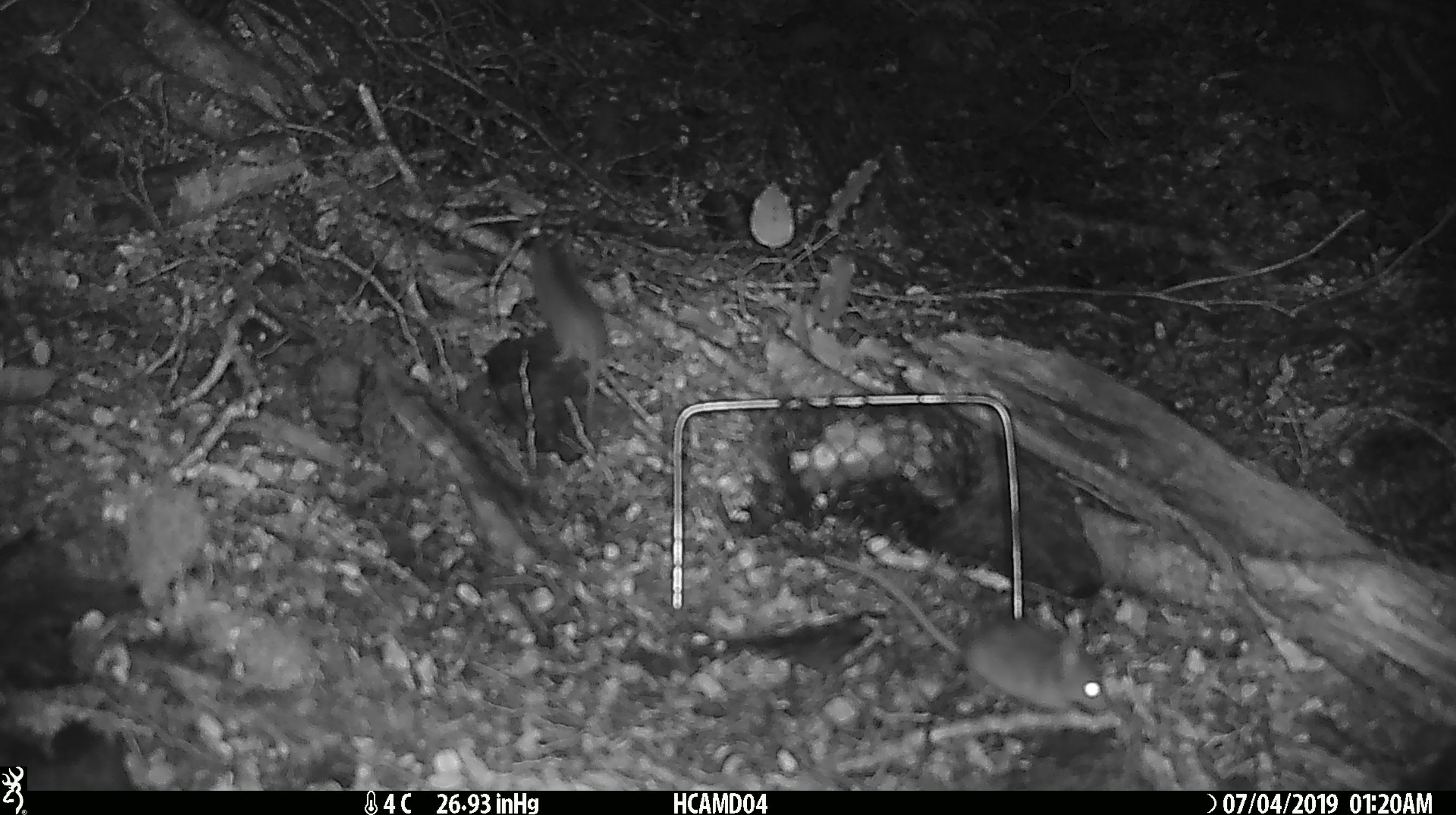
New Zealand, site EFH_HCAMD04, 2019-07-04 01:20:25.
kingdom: Animalia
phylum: Chordata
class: Mammalia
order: Rodentia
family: Muridae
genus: Mus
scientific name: Mus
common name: mouse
Mouse (Mus).